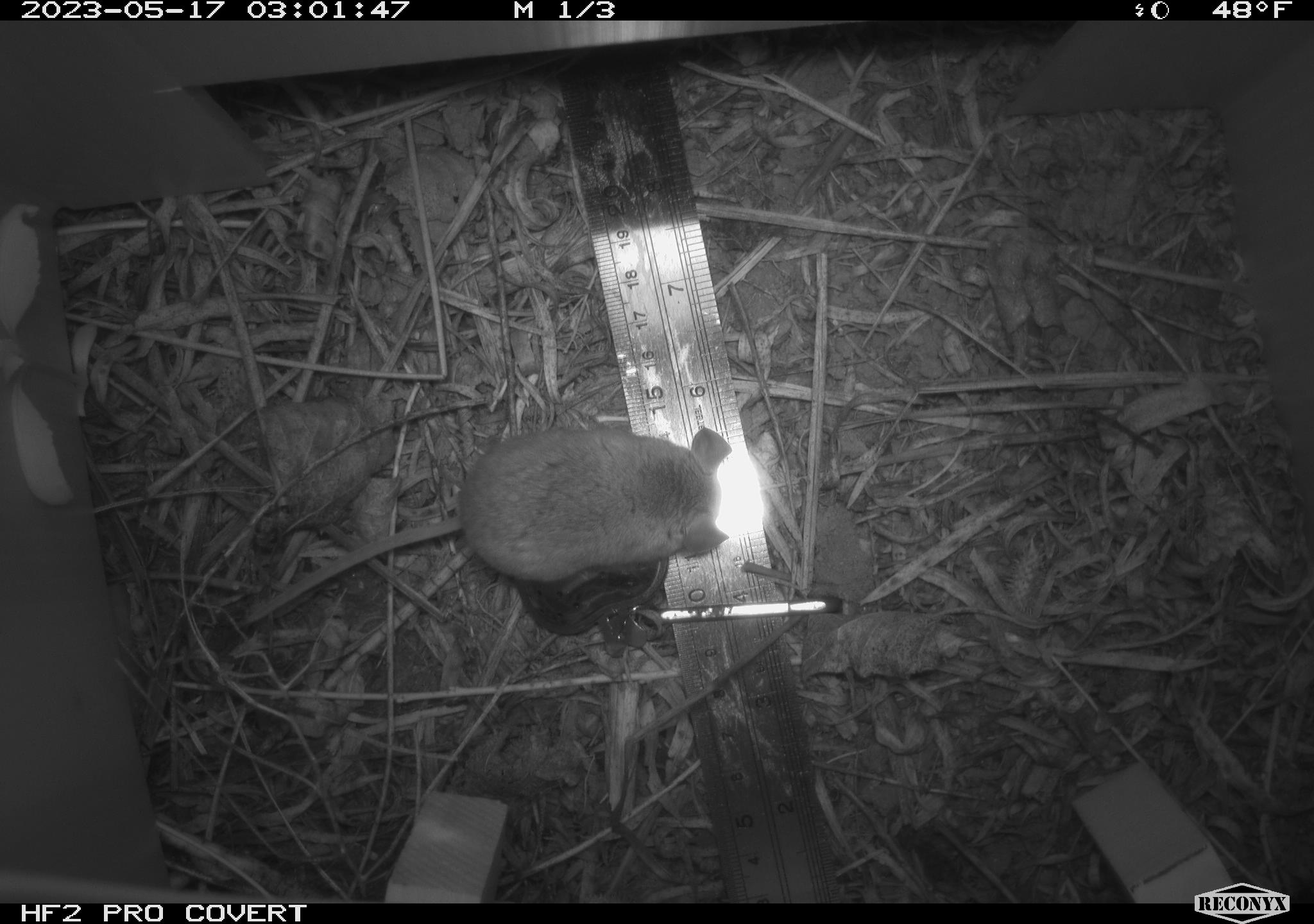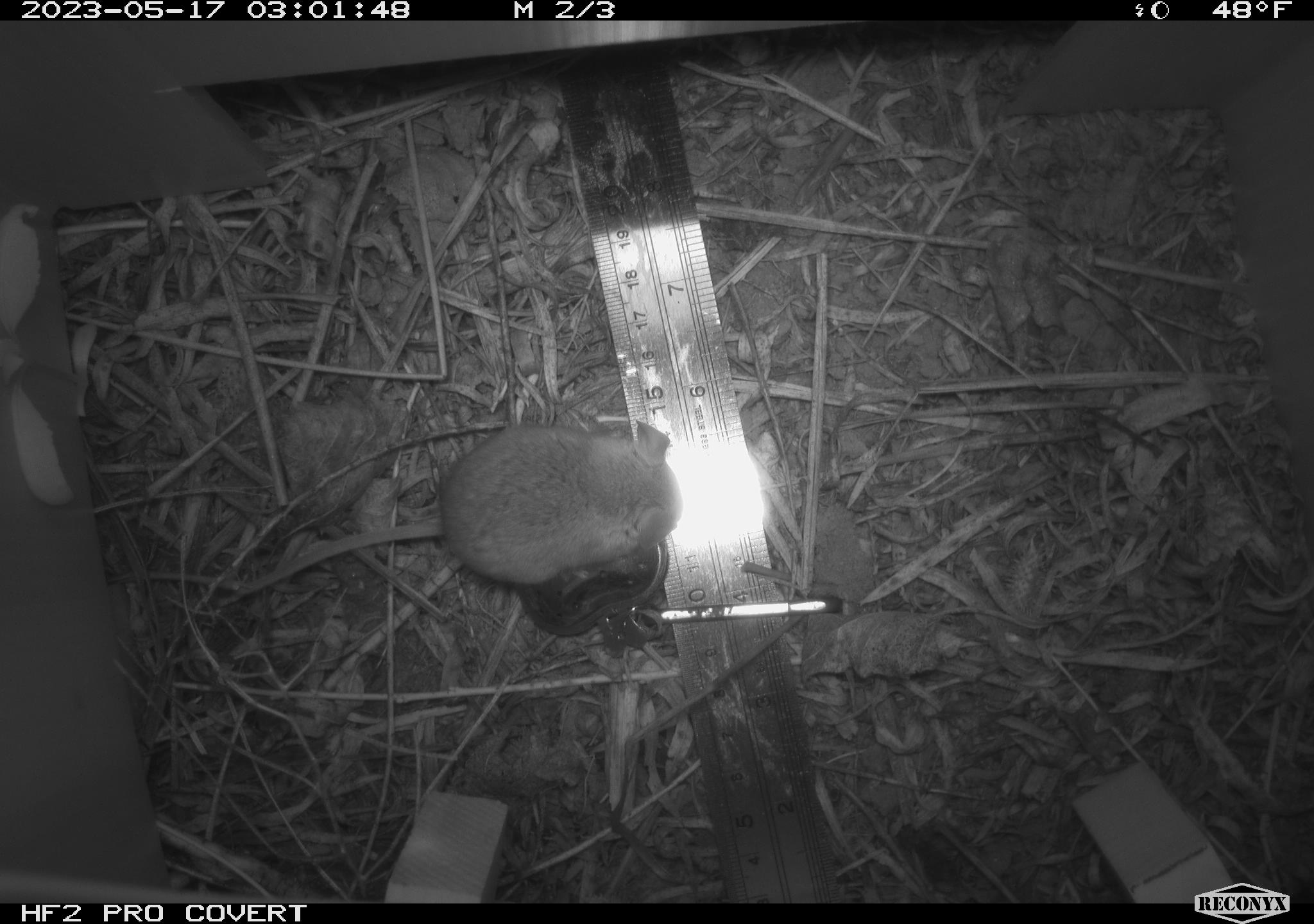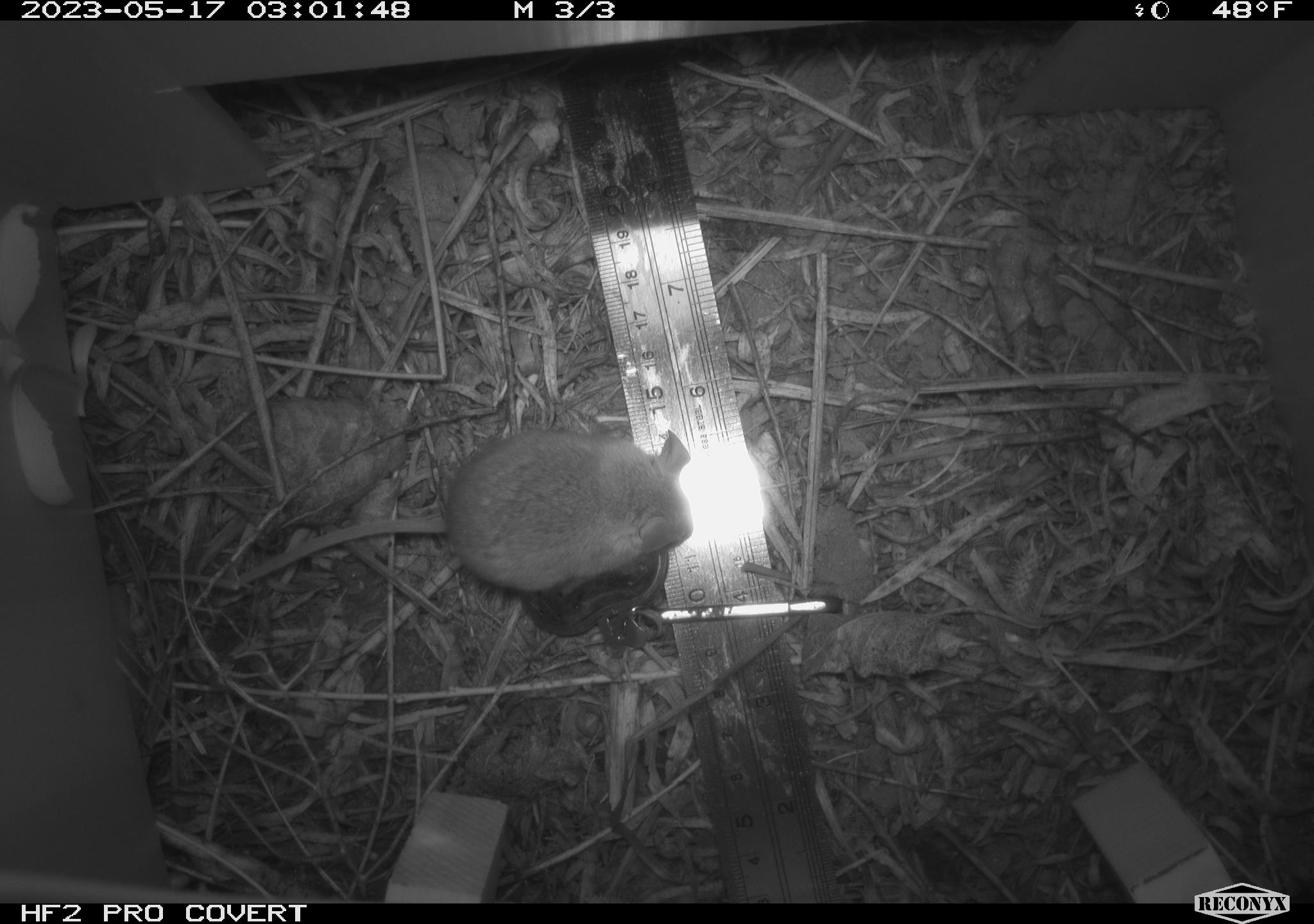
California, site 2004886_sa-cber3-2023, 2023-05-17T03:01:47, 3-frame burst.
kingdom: Animalia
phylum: Chordata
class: Mammalia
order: Rodentia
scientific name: Rodentia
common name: mouse species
Mouse species (Rodentia).